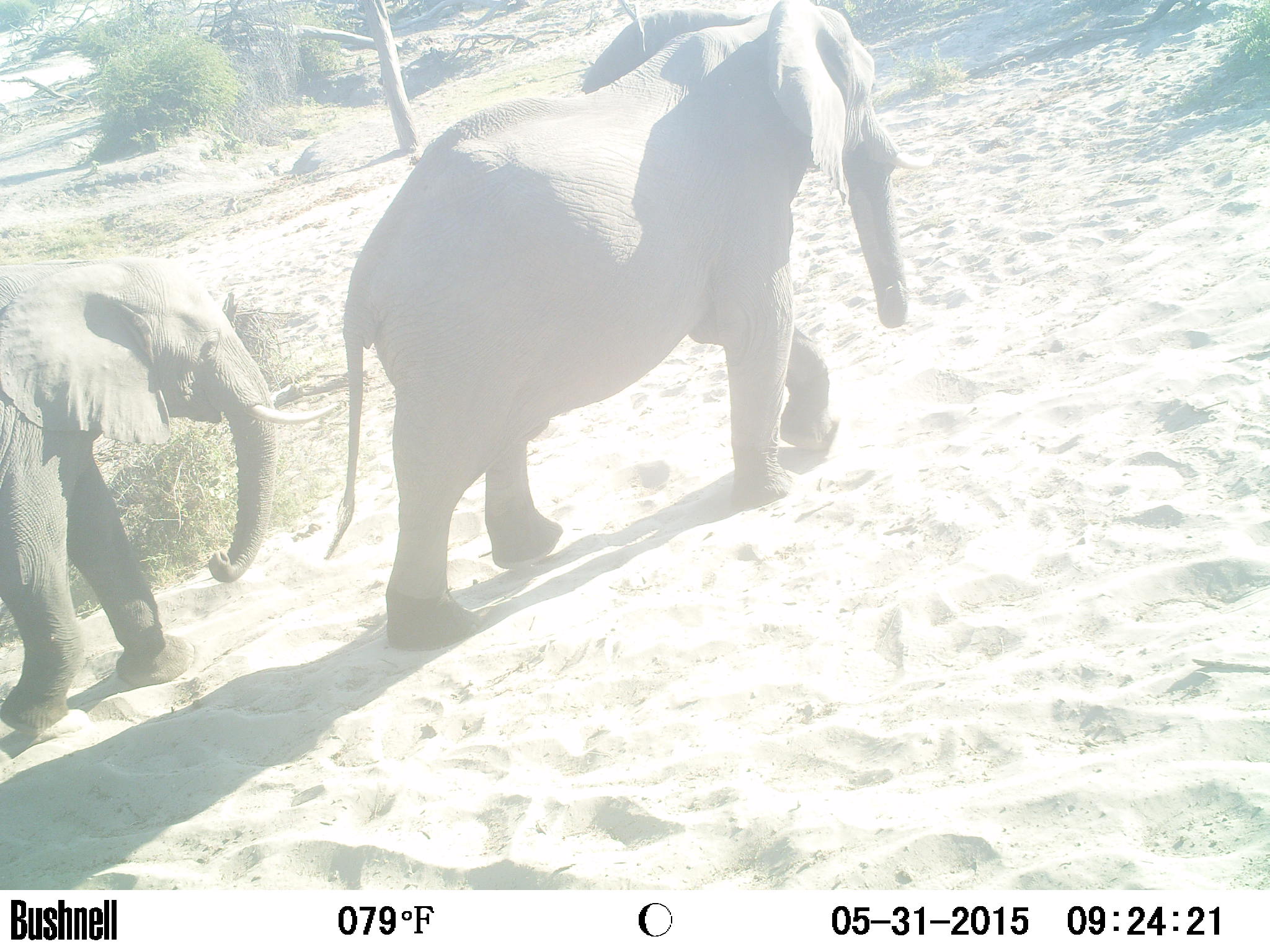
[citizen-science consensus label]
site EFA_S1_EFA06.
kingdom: Animalia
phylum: Chordata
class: Mammalia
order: Proboscidea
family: Elephantidae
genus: Loxodonta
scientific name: Loxodonta africana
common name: african bush elephant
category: elephant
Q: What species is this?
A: Elephant (african bush elephant) (Loxodonta africana).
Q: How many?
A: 2.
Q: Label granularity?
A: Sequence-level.